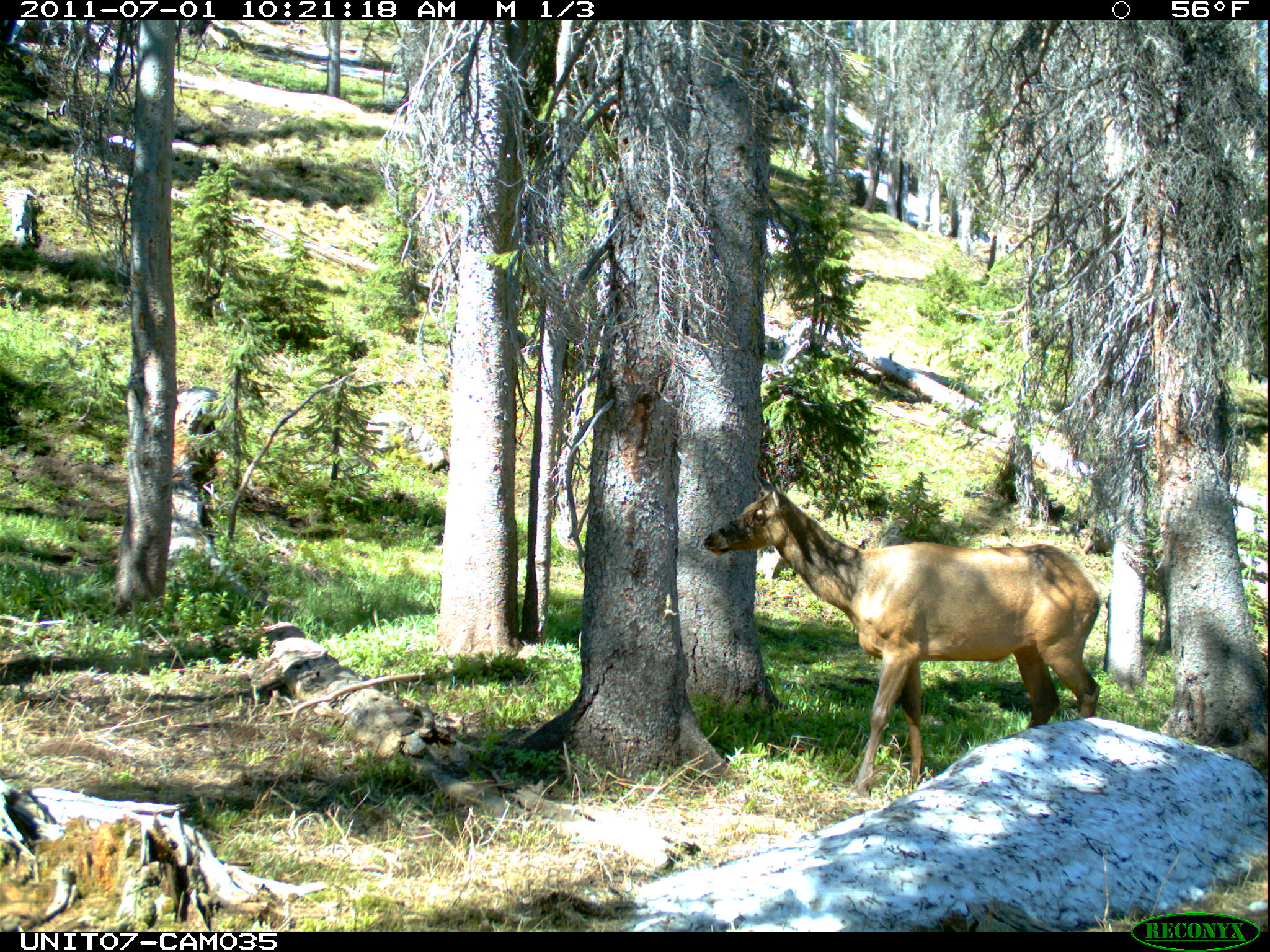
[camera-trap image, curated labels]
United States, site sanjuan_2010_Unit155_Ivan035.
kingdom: Animalia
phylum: Chordata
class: Mammalia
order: Artiodactyla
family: Cervidae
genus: Cervus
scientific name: Cervus elaphus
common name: red deer